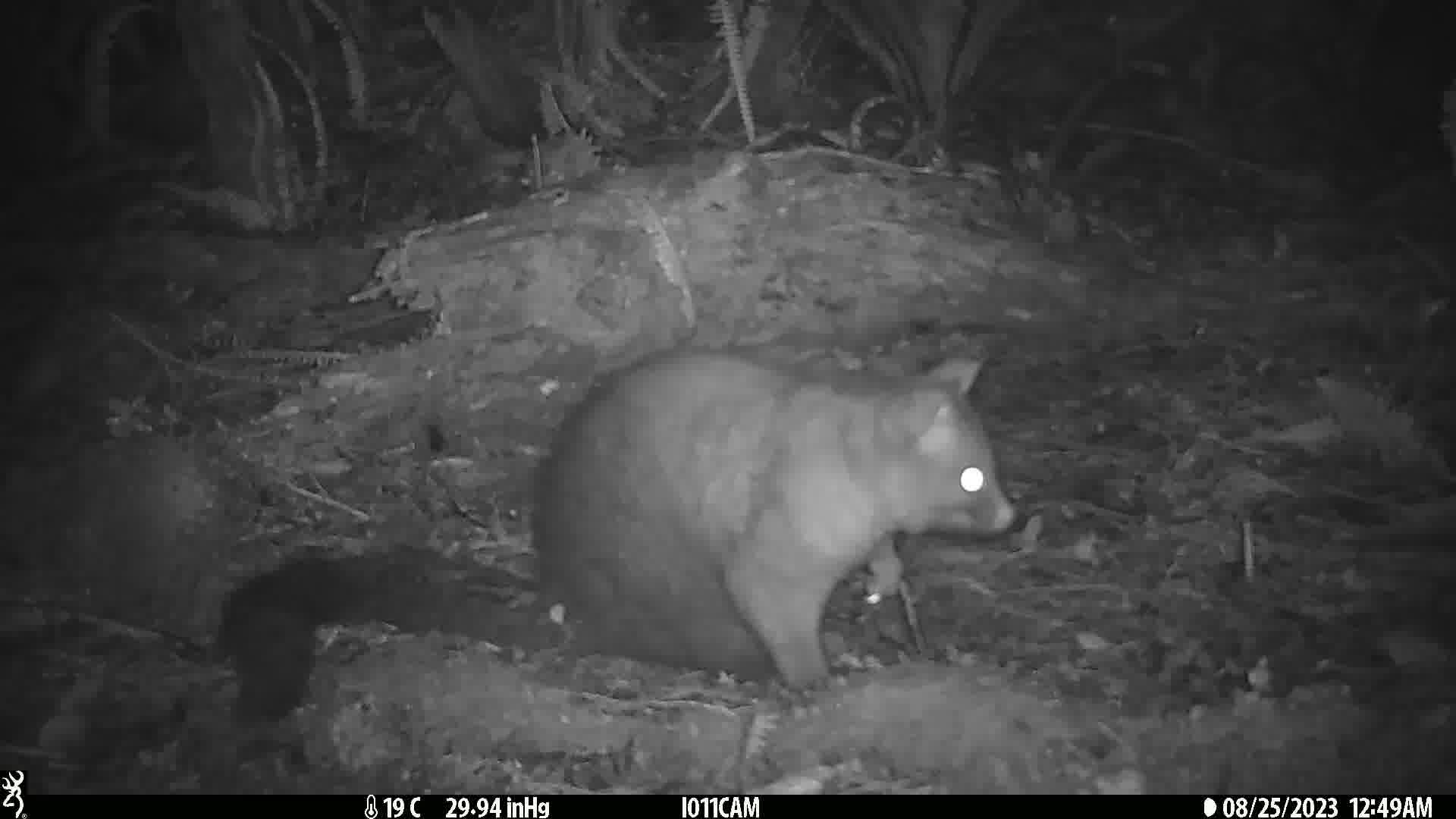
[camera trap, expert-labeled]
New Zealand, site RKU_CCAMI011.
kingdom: Animalia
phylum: Chordata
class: Mammalia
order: Diprotodontia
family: Phalangeridae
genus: Trichosurus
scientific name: Trichosurus vulpecula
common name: common brushtail possum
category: possum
Possum (common brushtail possum) (Trichosurus vulpecula).